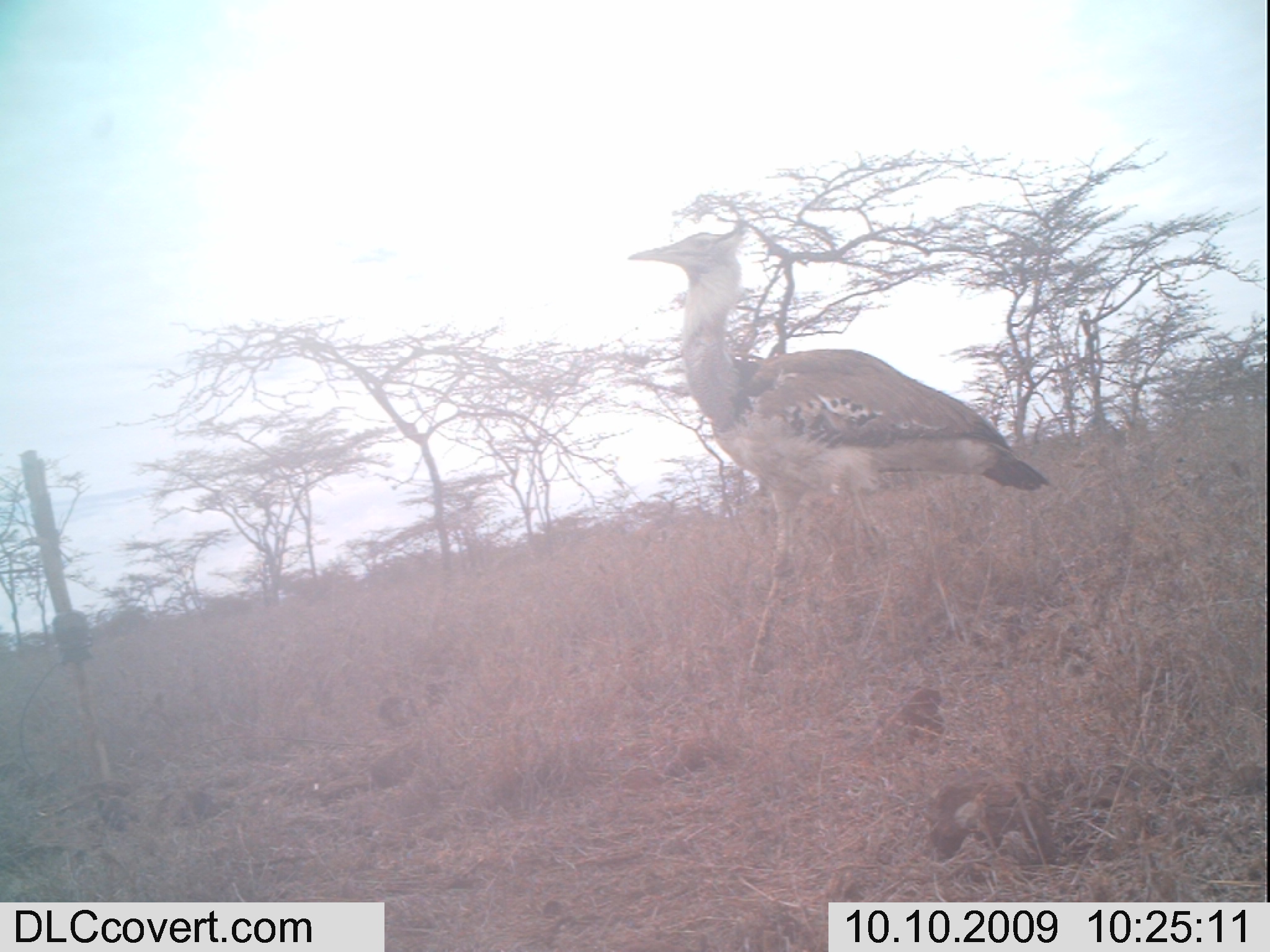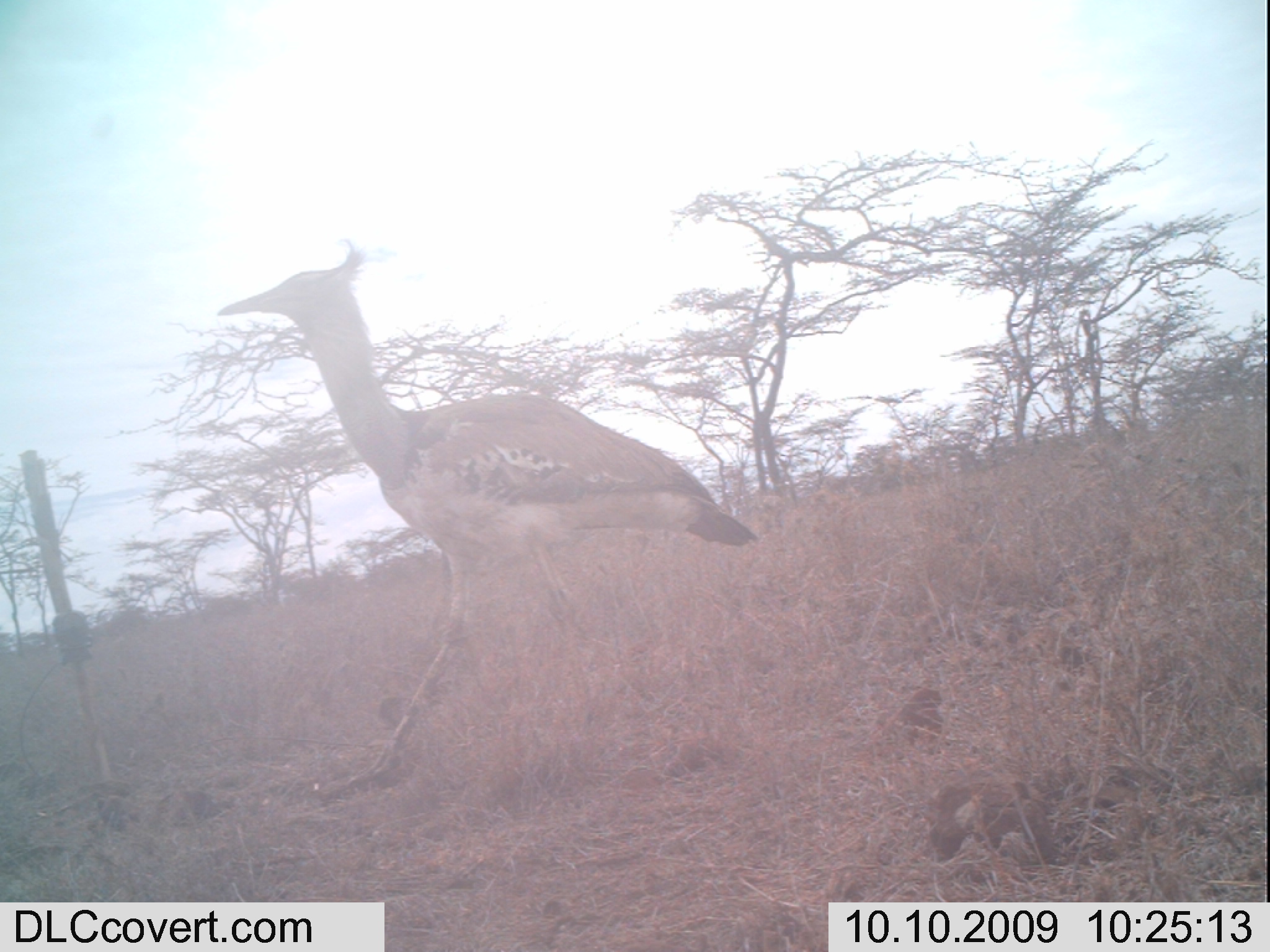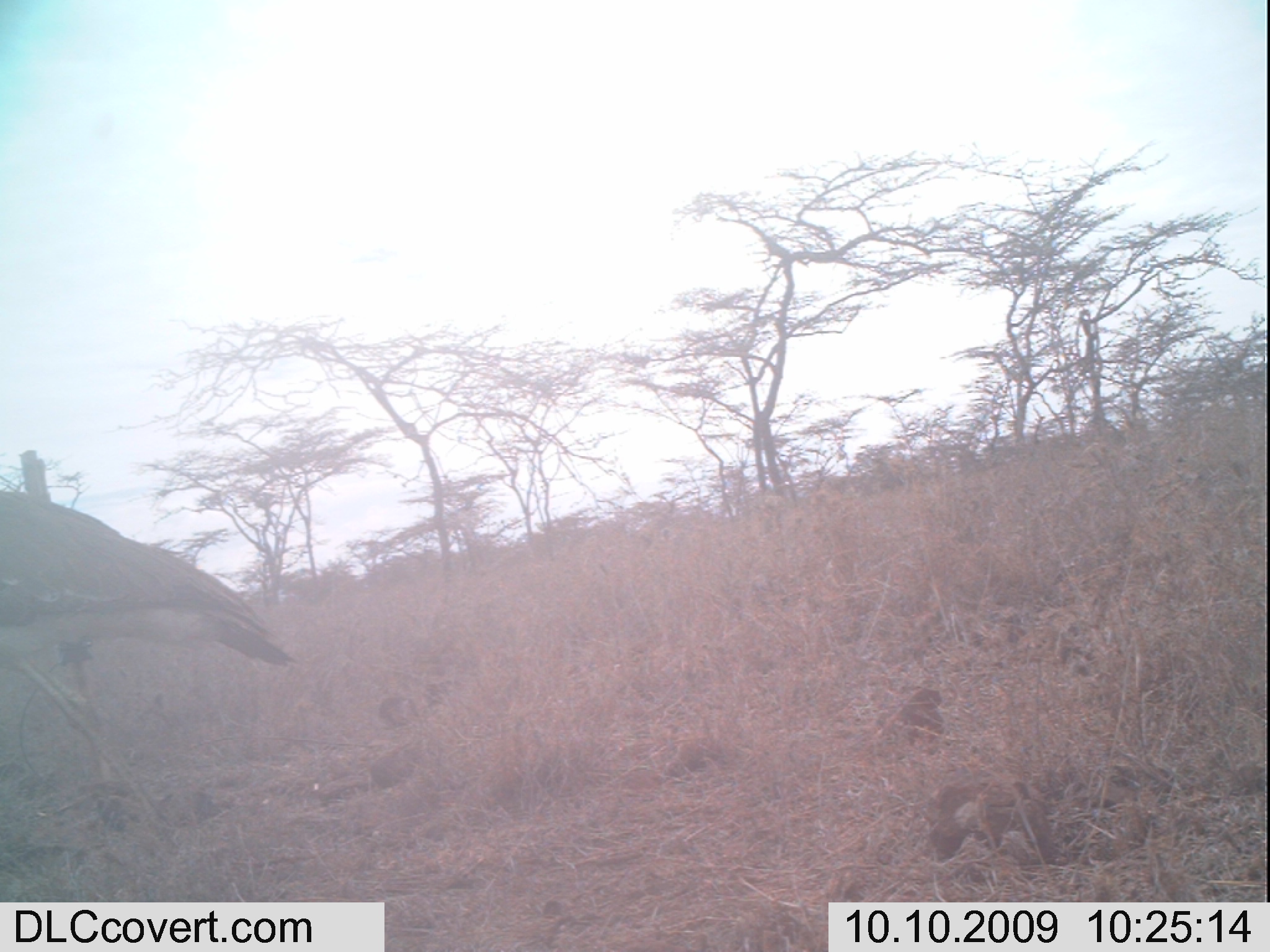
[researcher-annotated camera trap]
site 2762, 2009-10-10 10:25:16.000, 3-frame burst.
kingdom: Animalia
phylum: Chordata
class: Aves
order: Otidiformes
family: Otididae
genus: Ardeotis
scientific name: Ardeotis kori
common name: kori bustard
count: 1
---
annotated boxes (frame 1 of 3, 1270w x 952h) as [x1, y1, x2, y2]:
ardeotis kori: [624, 217, 1056, 668]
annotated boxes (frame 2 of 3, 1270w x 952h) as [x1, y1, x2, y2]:
ardeotis kori: [213, 237, 763, 807]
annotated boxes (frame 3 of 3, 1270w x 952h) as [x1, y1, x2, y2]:
ardeotis kori: [0, 488, 297, 843]